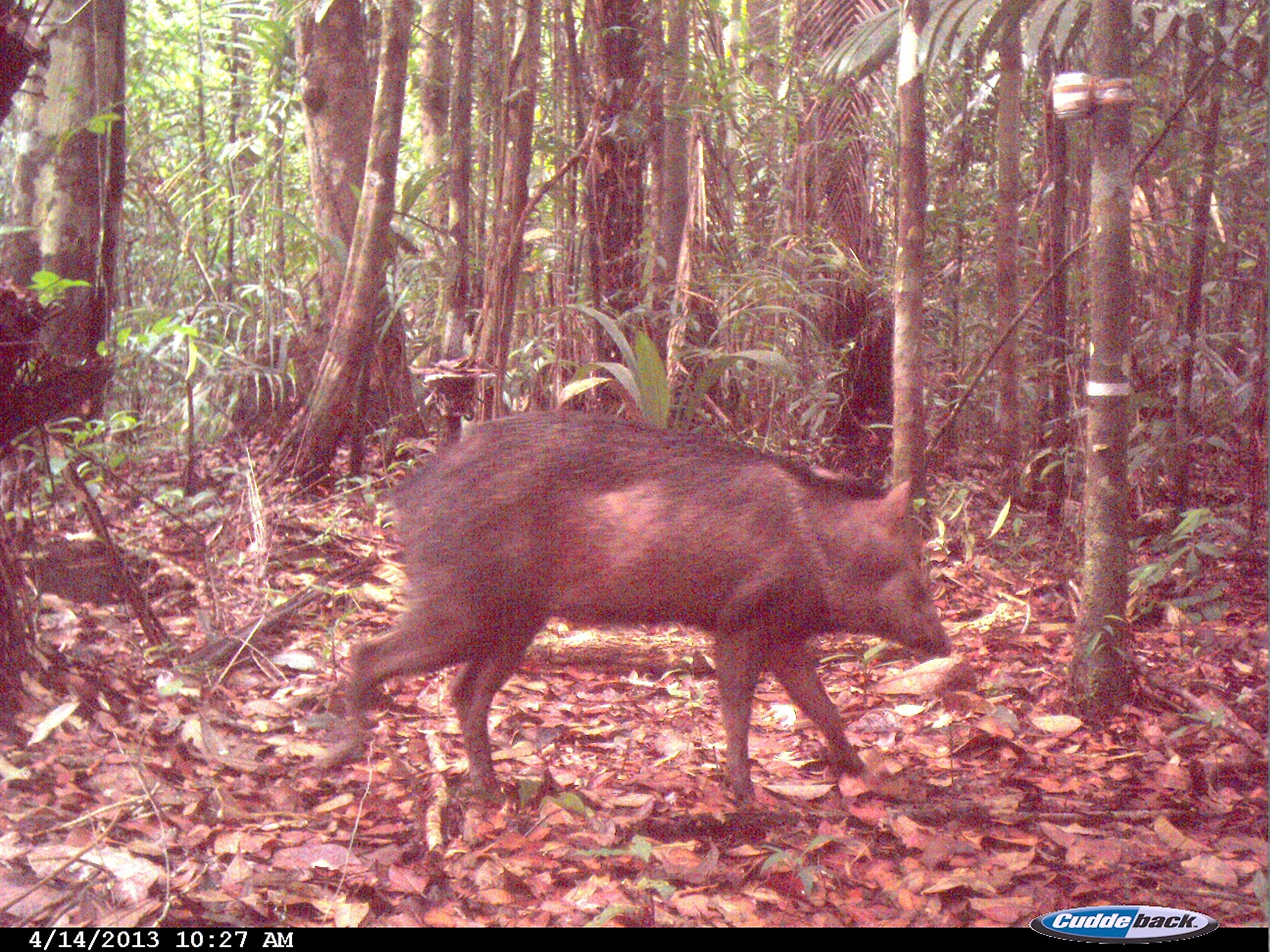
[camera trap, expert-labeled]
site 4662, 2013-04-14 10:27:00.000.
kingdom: Animalia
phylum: Chordata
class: Mammalia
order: Artiodactyla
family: Tayassuidae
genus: Pecari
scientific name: Pecari tajacu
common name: collared peccary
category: tayassu tajacu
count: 1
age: adult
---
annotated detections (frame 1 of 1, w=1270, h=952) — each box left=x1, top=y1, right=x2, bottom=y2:
tayassu tajacu: left=342, top=406, right=951, bottom=812